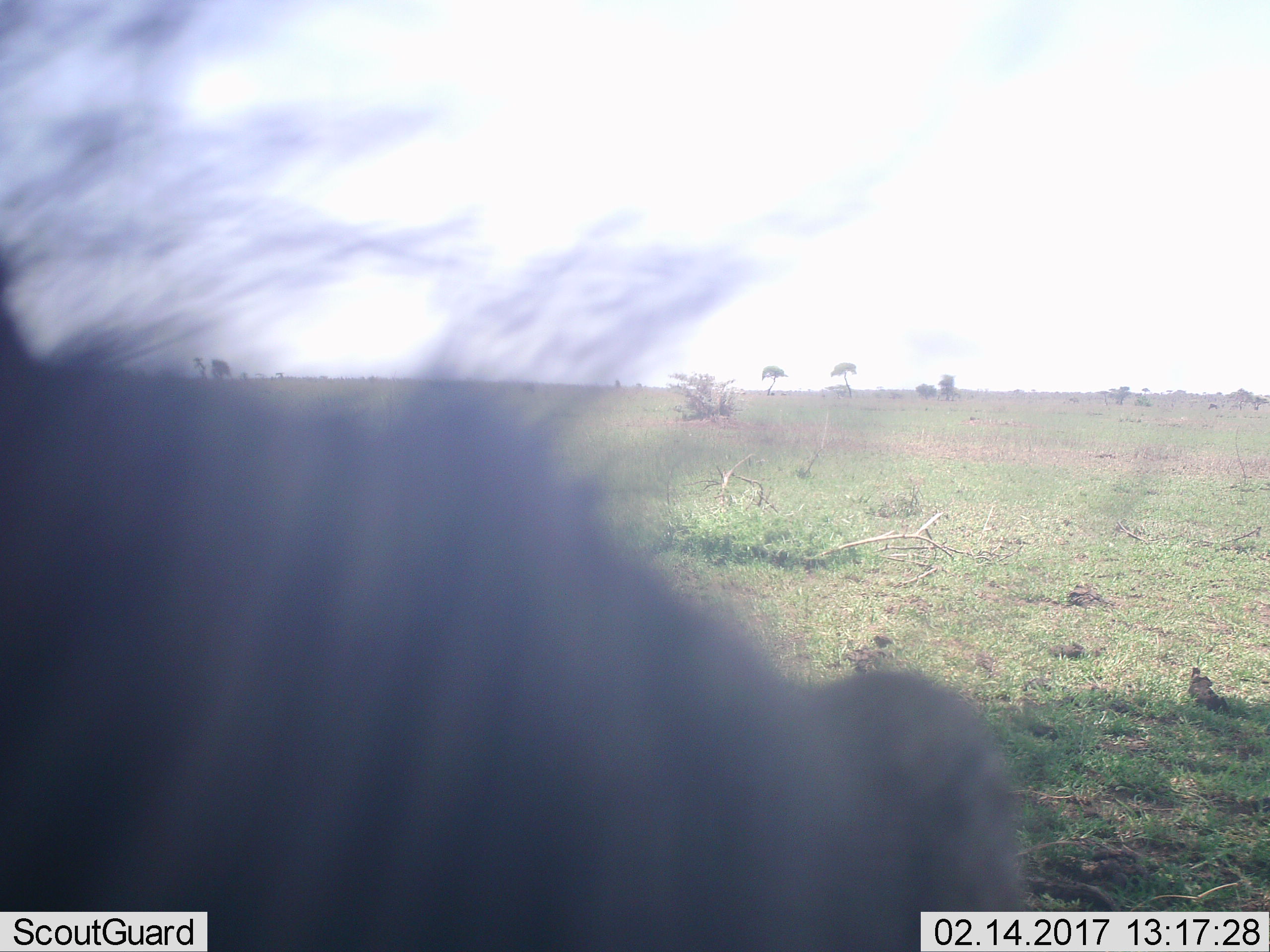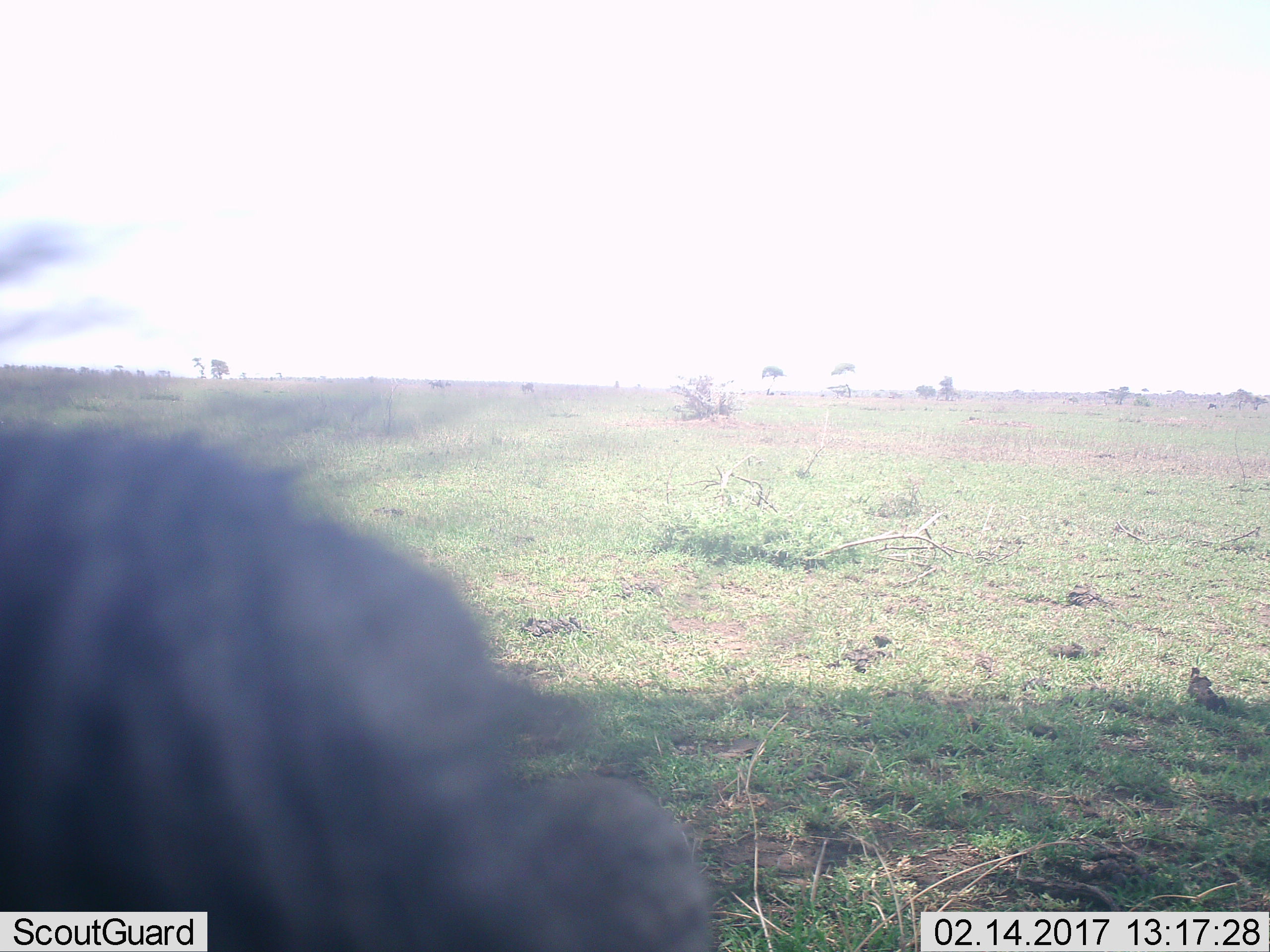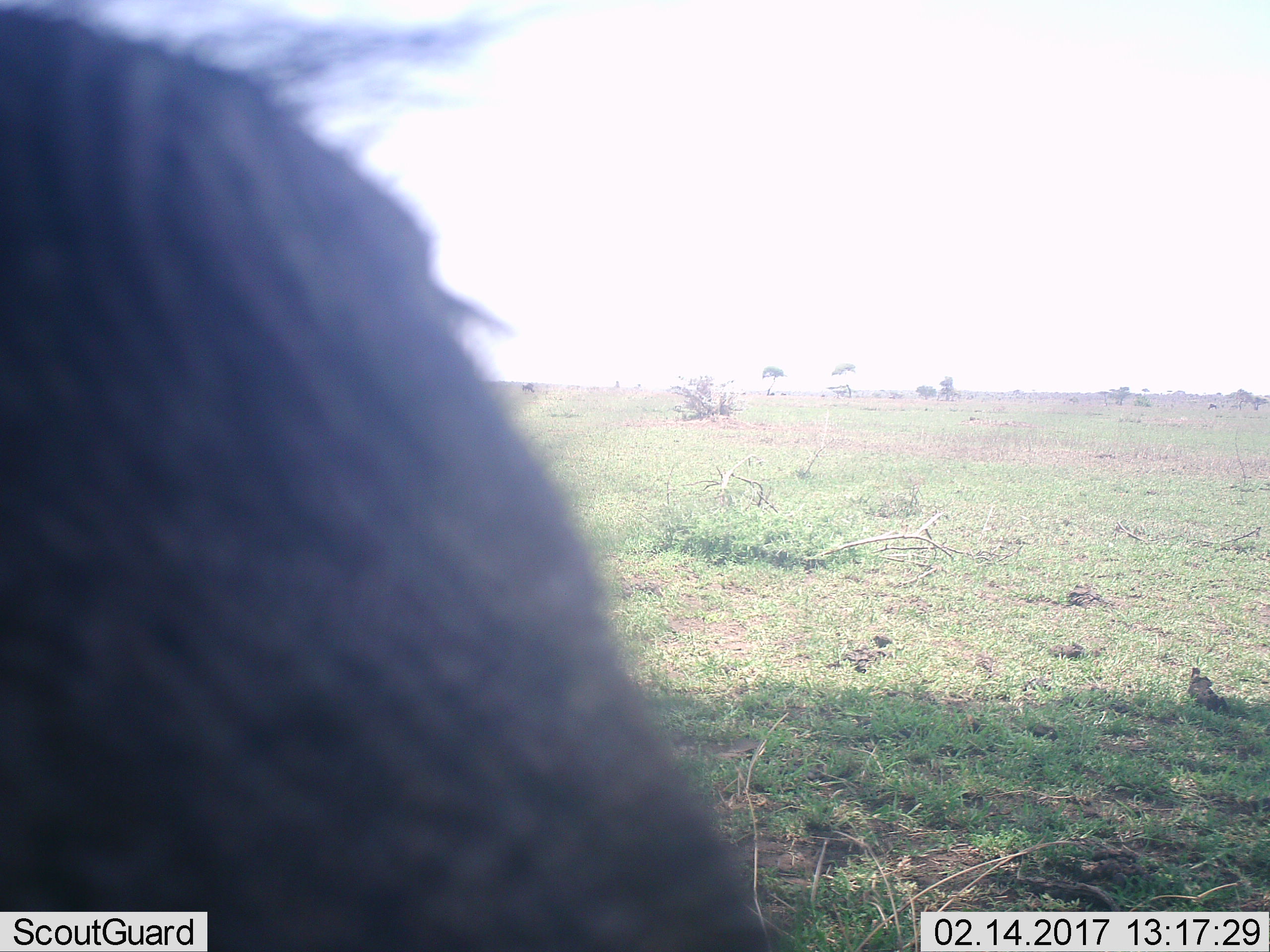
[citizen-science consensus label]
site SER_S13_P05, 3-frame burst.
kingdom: Animalia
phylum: Chordata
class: Mammalia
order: Artiodactyla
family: Bovidae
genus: Connochaetes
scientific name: Connochaetes taurinus taurinus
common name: blue wildebeest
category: wildebeestblue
Wildebeestblue (blue wildebeest) (Connochaetes taurinus taurinus), count 1. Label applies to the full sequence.